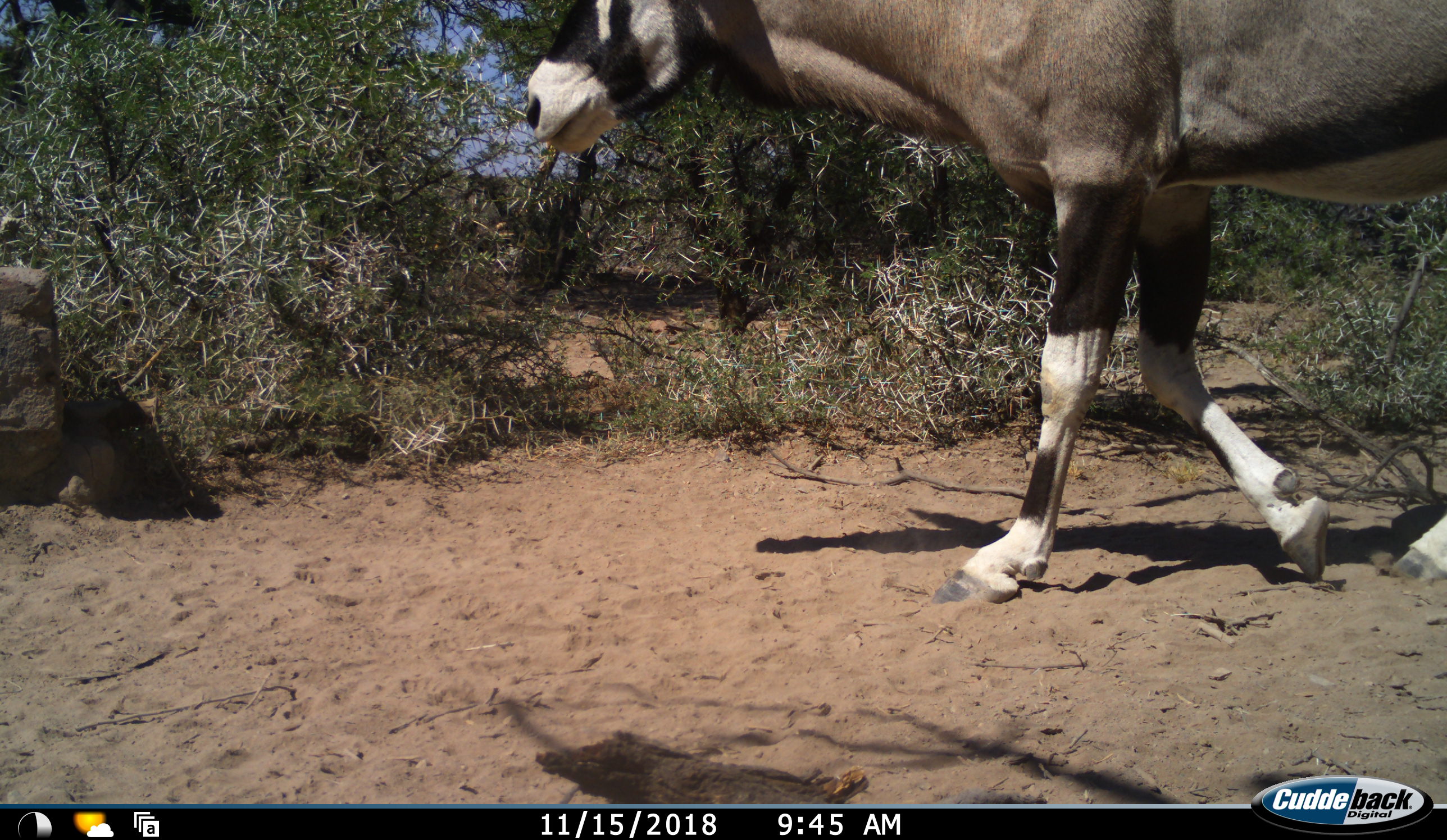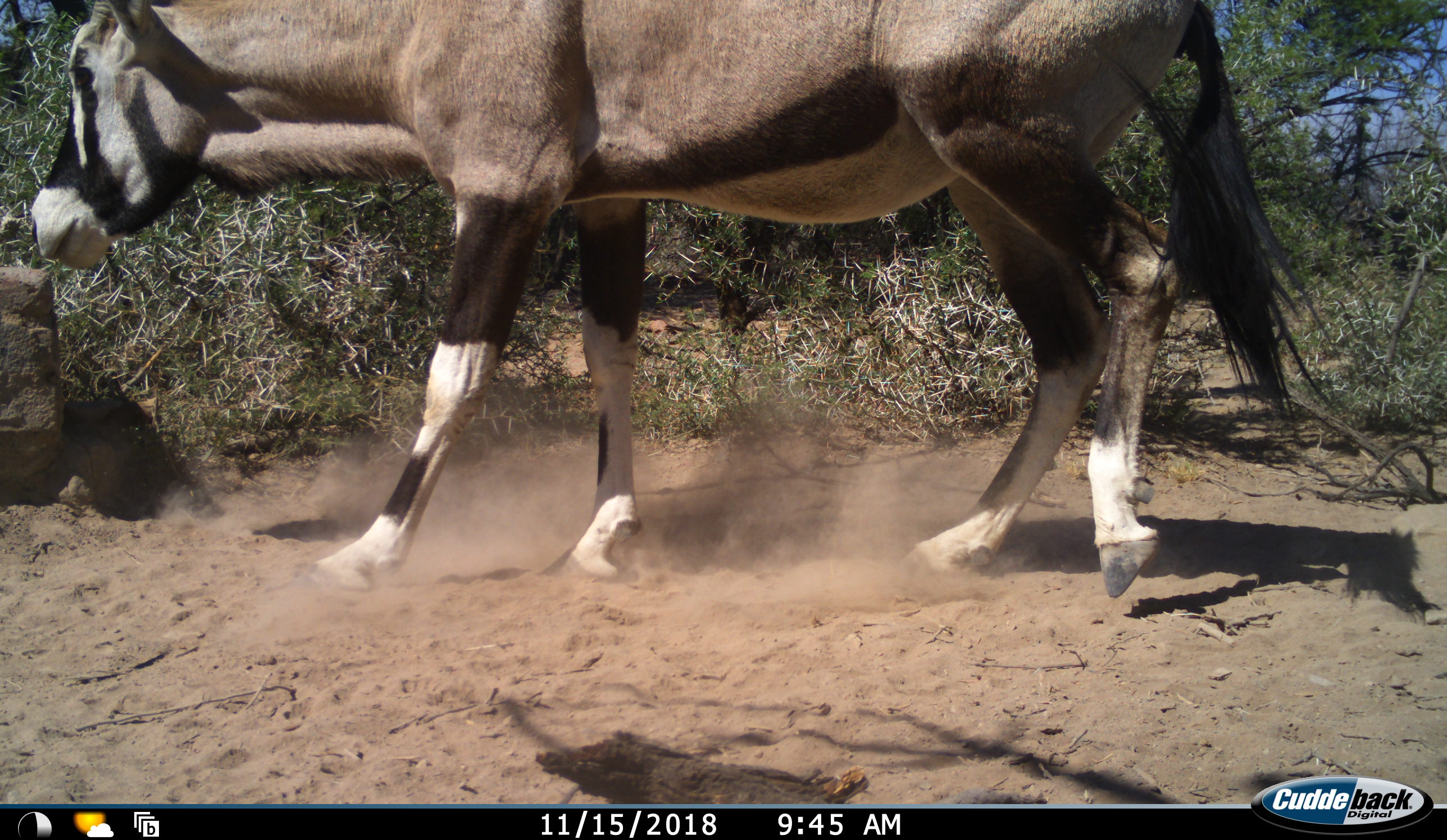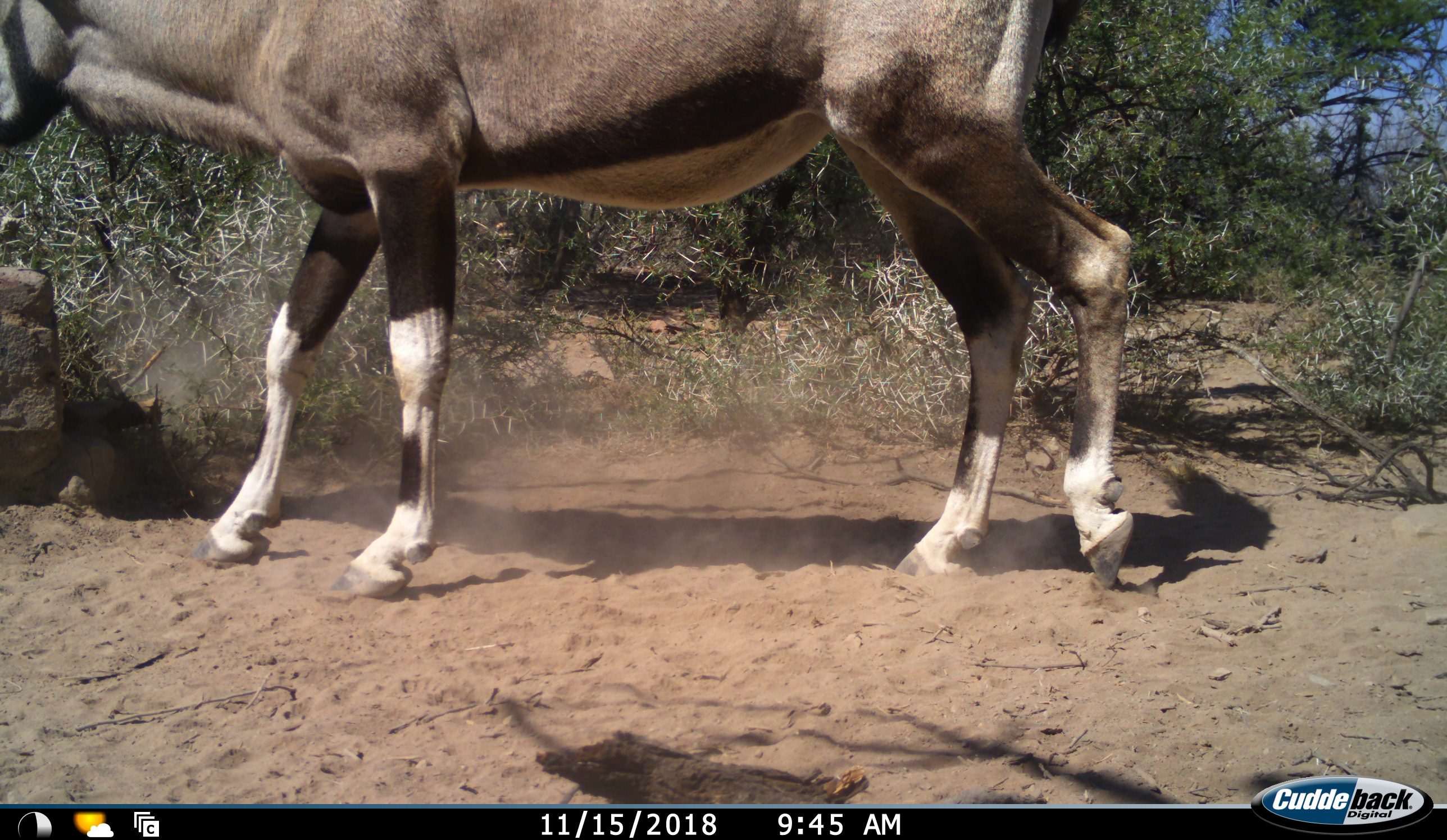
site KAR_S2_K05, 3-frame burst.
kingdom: Animalia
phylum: Chordata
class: Mammalia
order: Artiodactyla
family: Bovidae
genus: Oryx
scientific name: Oryx gazella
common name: gemsbok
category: oryx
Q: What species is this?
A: Oryx (gemsbok) (Oryx gazella).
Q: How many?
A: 1.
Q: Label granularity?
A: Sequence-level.